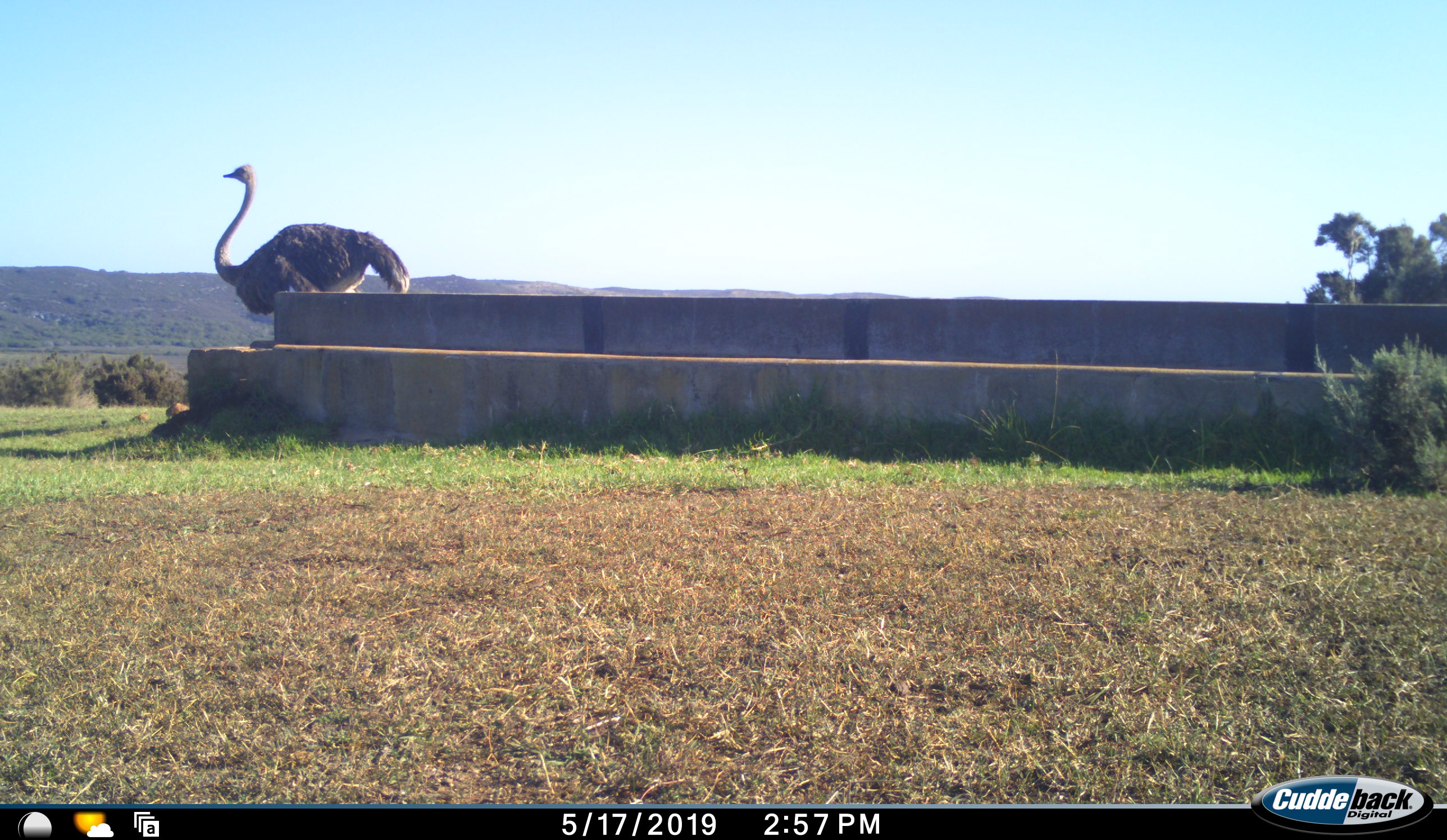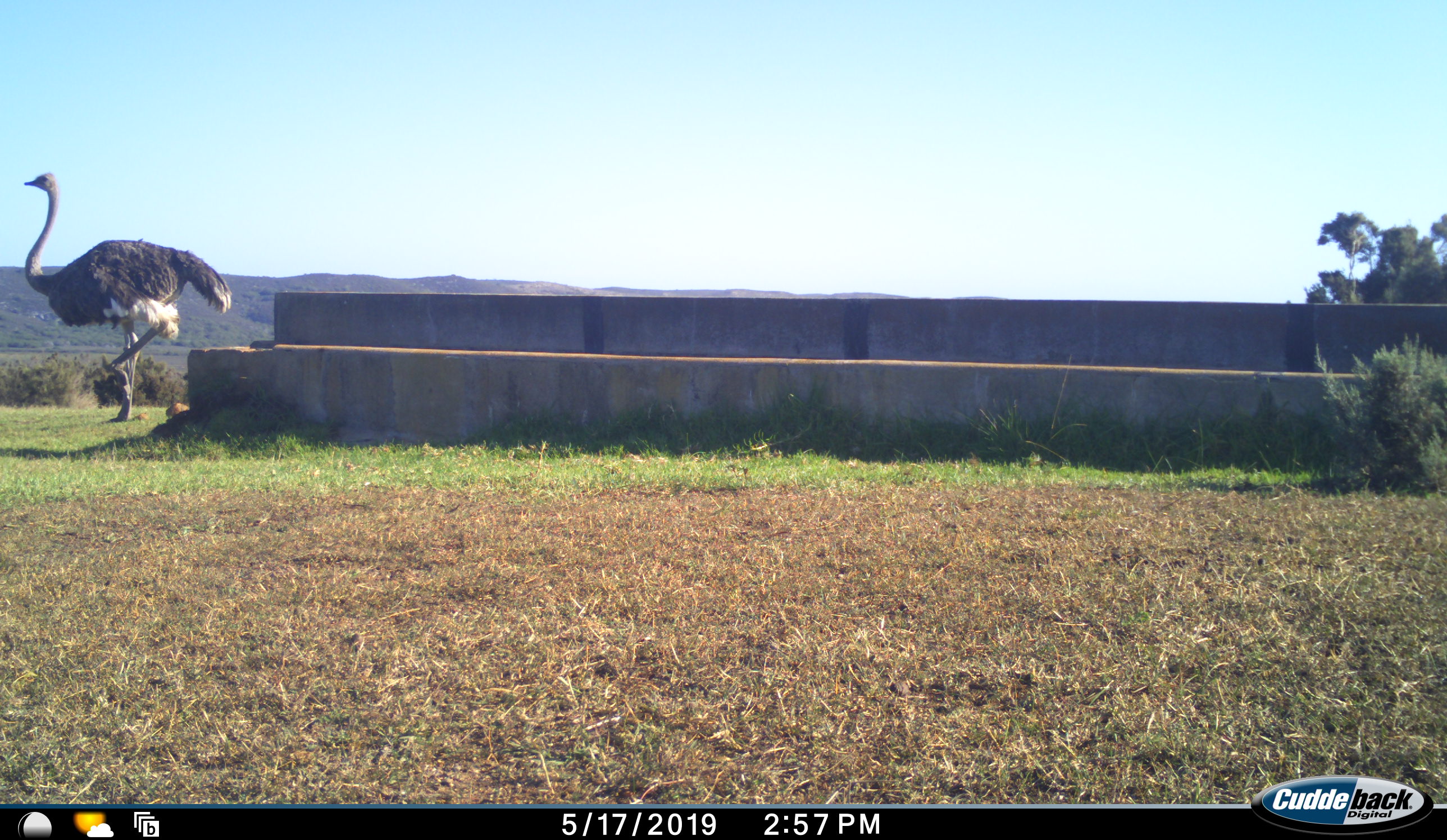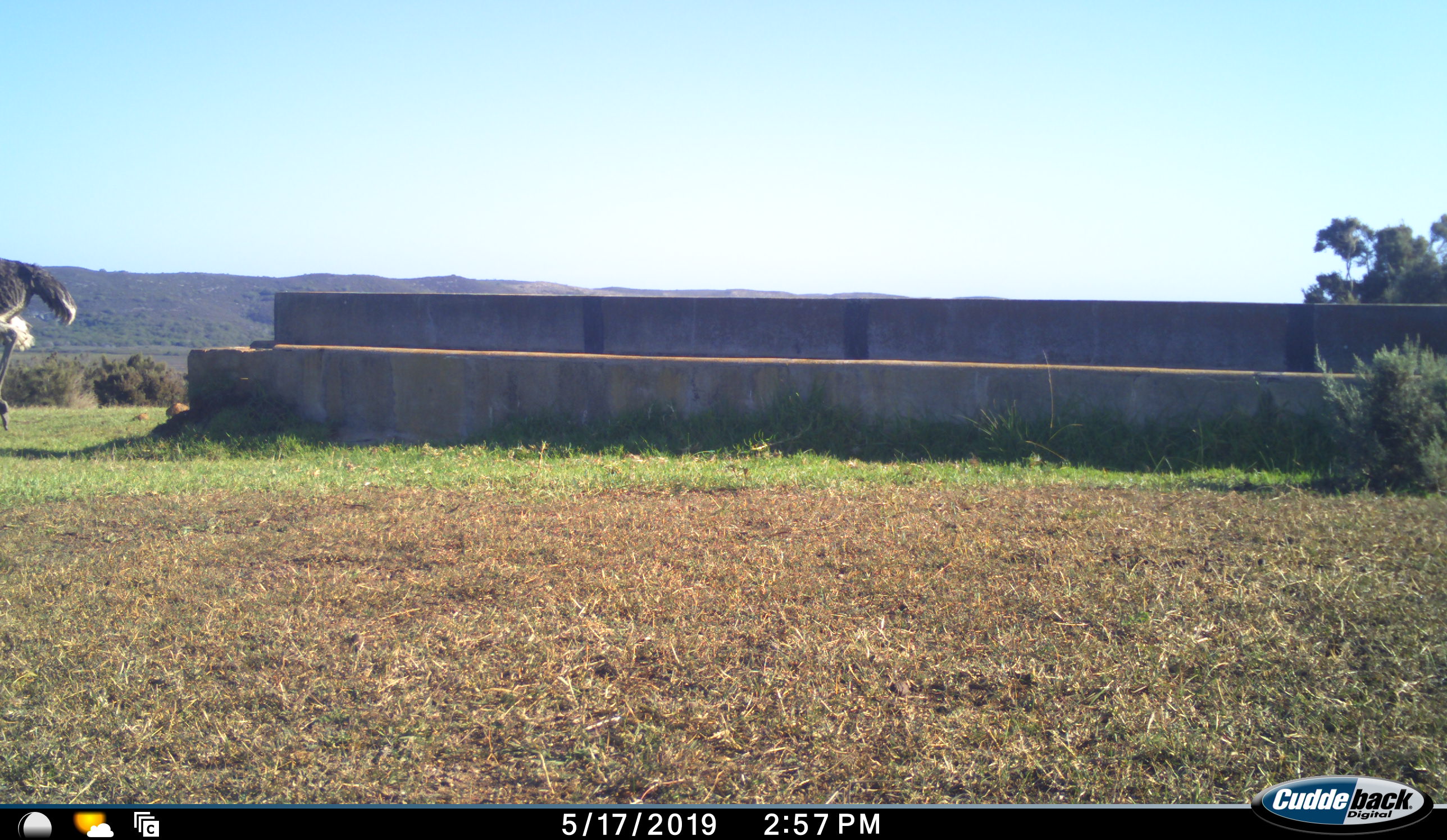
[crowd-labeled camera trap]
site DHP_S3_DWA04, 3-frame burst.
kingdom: Animalia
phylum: Chordata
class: Aves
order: Struthioniformes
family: Struthionidae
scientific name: Struthionidae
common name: ostrich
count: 1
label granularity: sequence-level